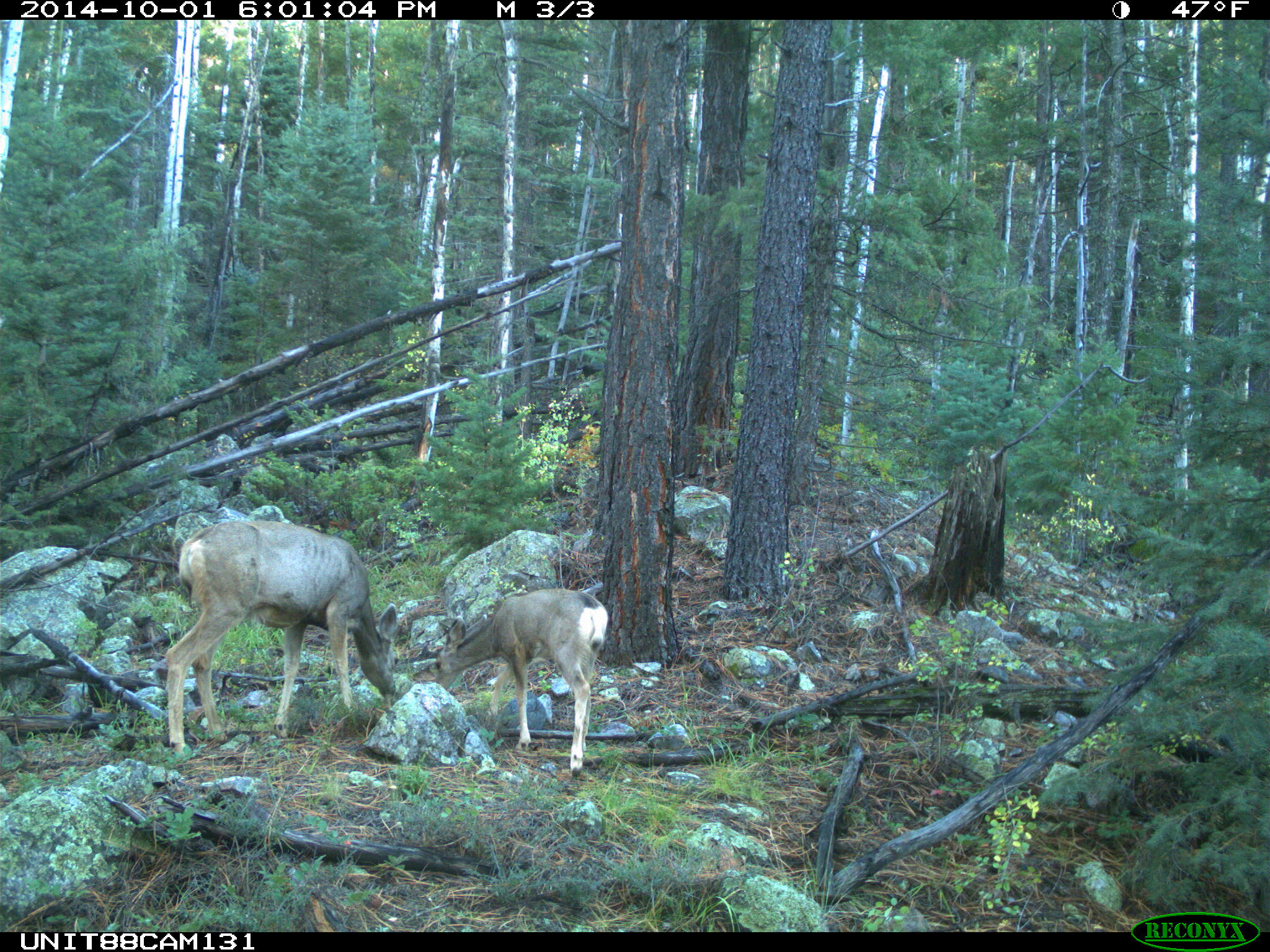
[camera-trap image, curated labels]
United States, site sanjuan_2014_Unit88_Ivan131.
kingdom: Animalia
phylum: Chordata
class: Mammalia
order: Artiodactyla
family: Cervidae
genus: Odocoileus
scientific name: Odocoileus hemionus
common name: mule deer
Odocoileus hemionus (mule deer).